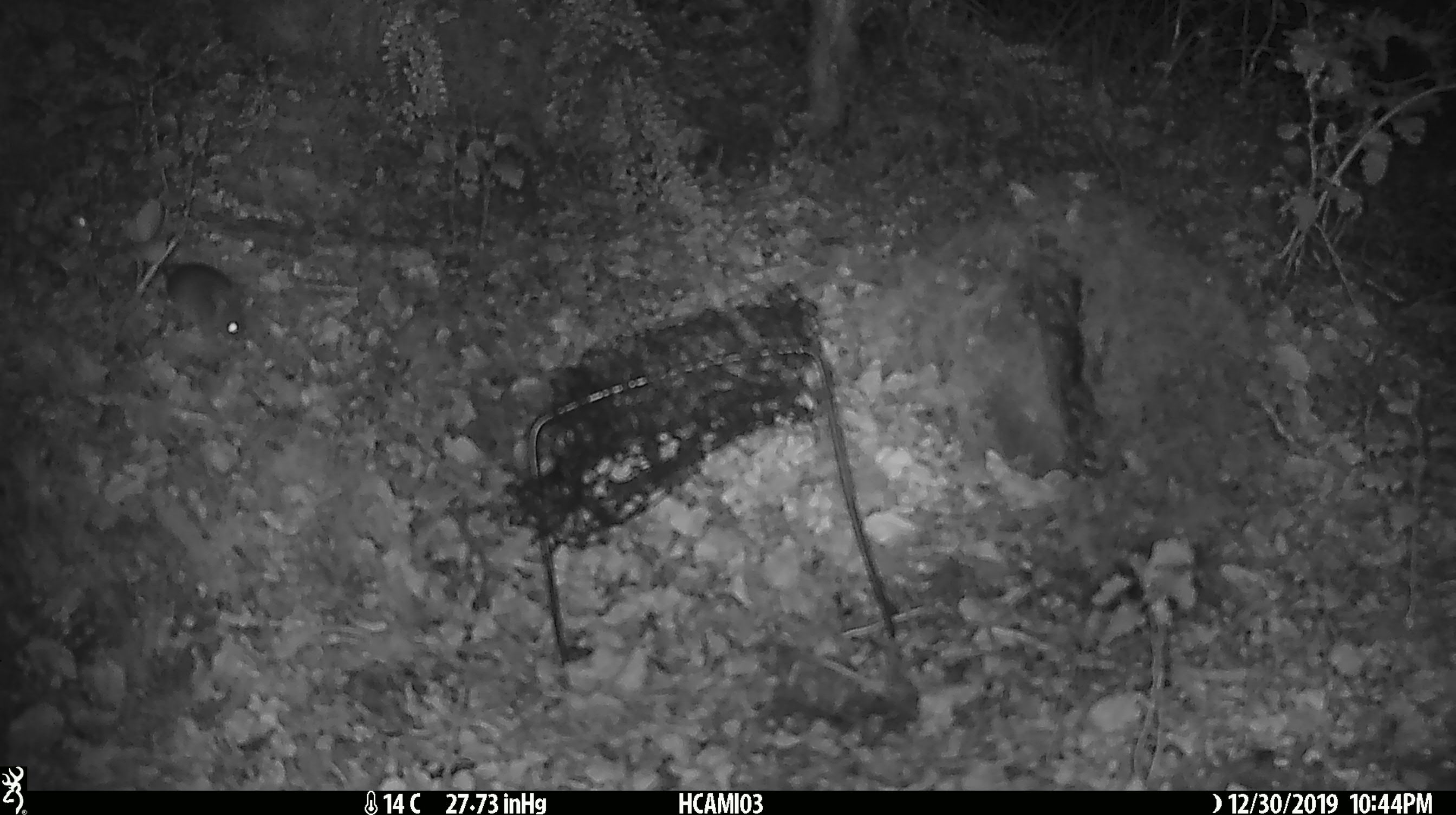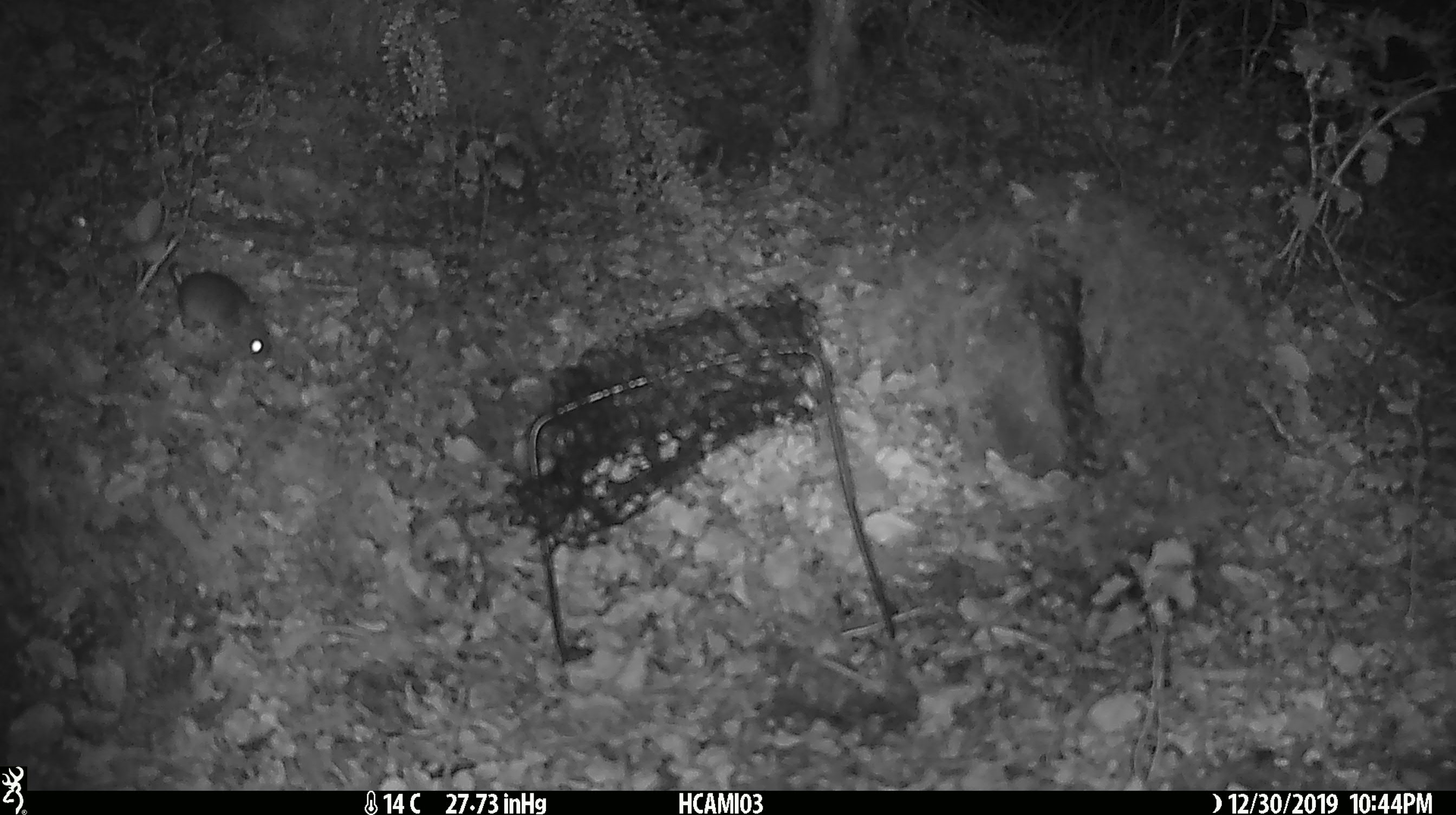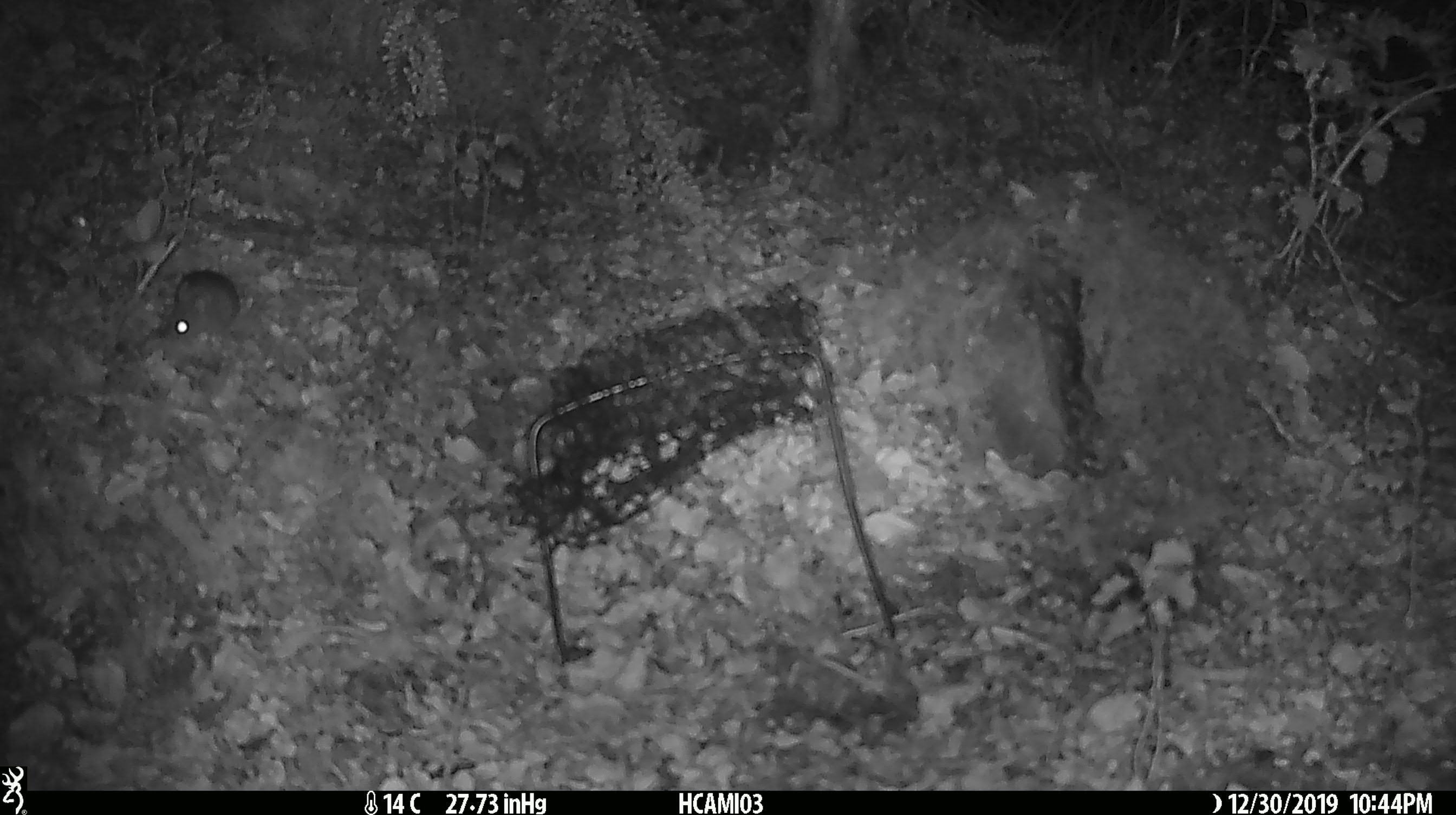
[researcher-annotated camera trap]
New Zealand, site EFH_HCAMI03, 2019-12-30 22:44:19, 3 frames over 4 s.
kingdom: Animalia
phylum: Chordata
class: Mammalia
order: Rodentia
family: Muridae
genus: Mus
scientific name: Mus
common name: mouse